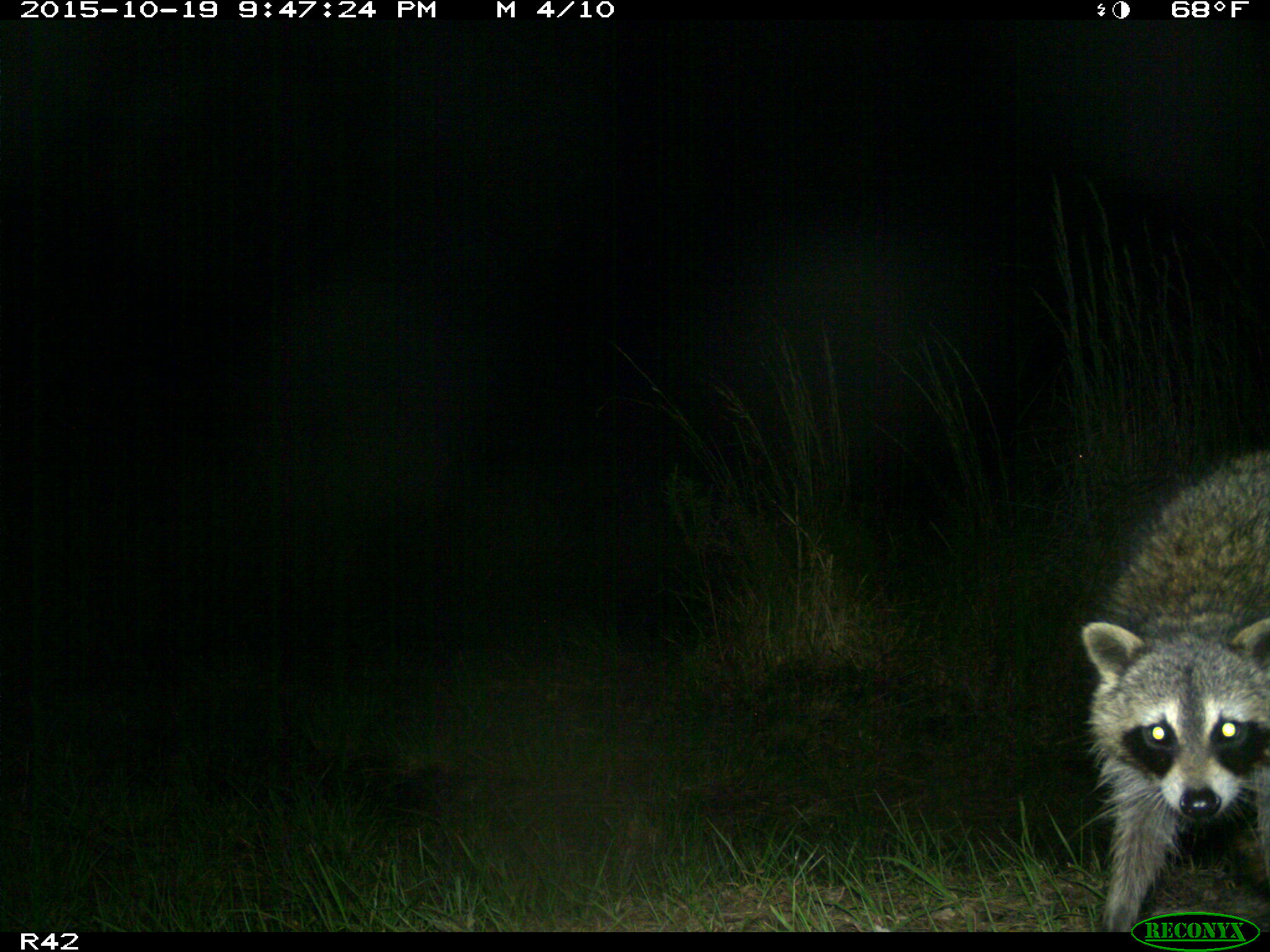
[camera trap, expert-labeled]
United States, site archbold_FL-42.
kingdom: Animalia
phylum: Chordata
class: Mammalia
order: Carnivora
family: Procyonidae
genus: Procyon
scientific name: Procyon lotor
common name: common raccoon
Procyon lotor (common raccoon).